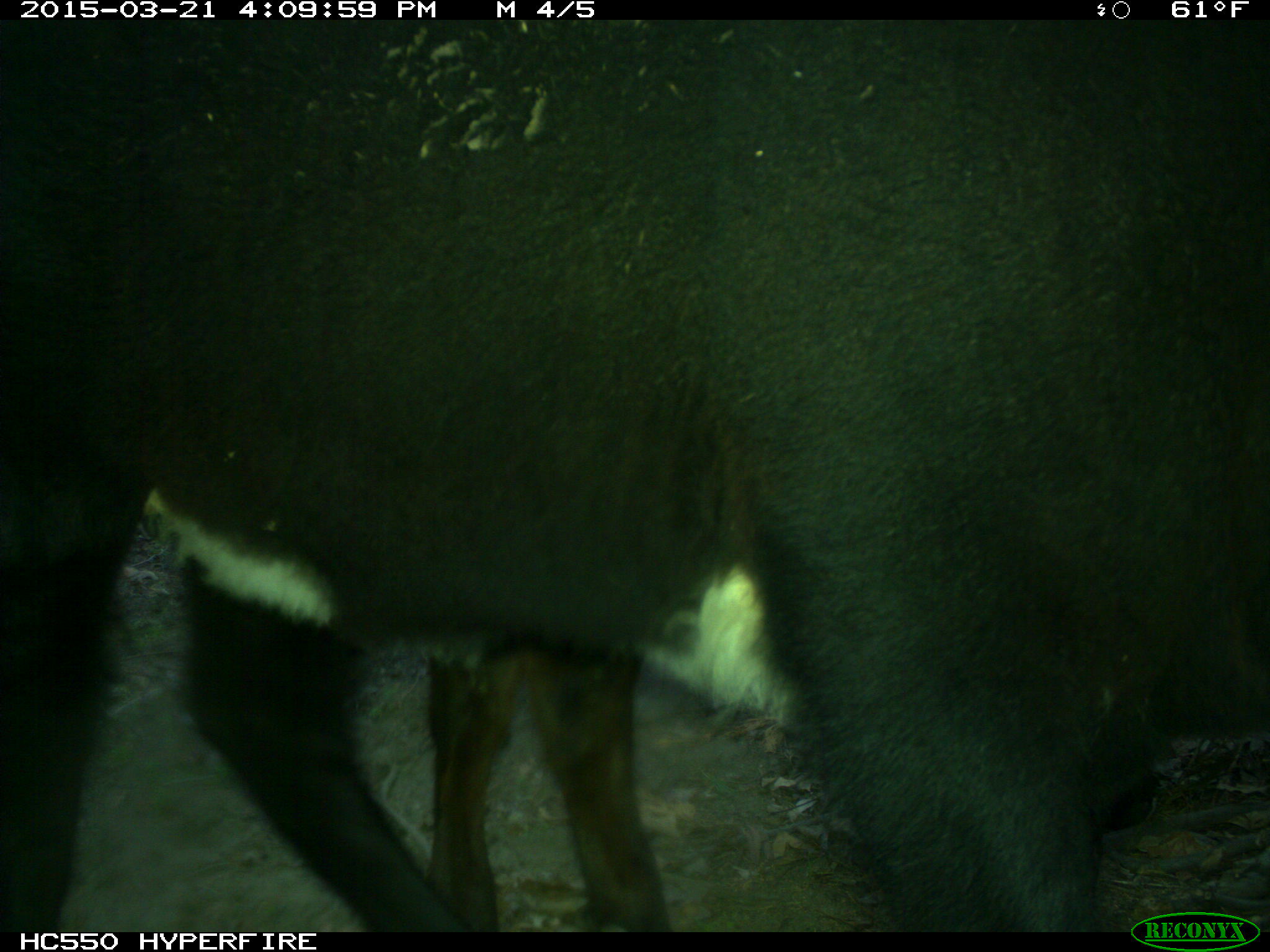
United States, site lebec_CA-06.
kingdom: Animalia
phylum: Chordata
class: Mammalia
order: Artiodactyla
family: Bovidae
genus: Bos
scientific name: Bos taurus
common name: domestic cow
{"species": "Bos taurus (domestic cow)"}